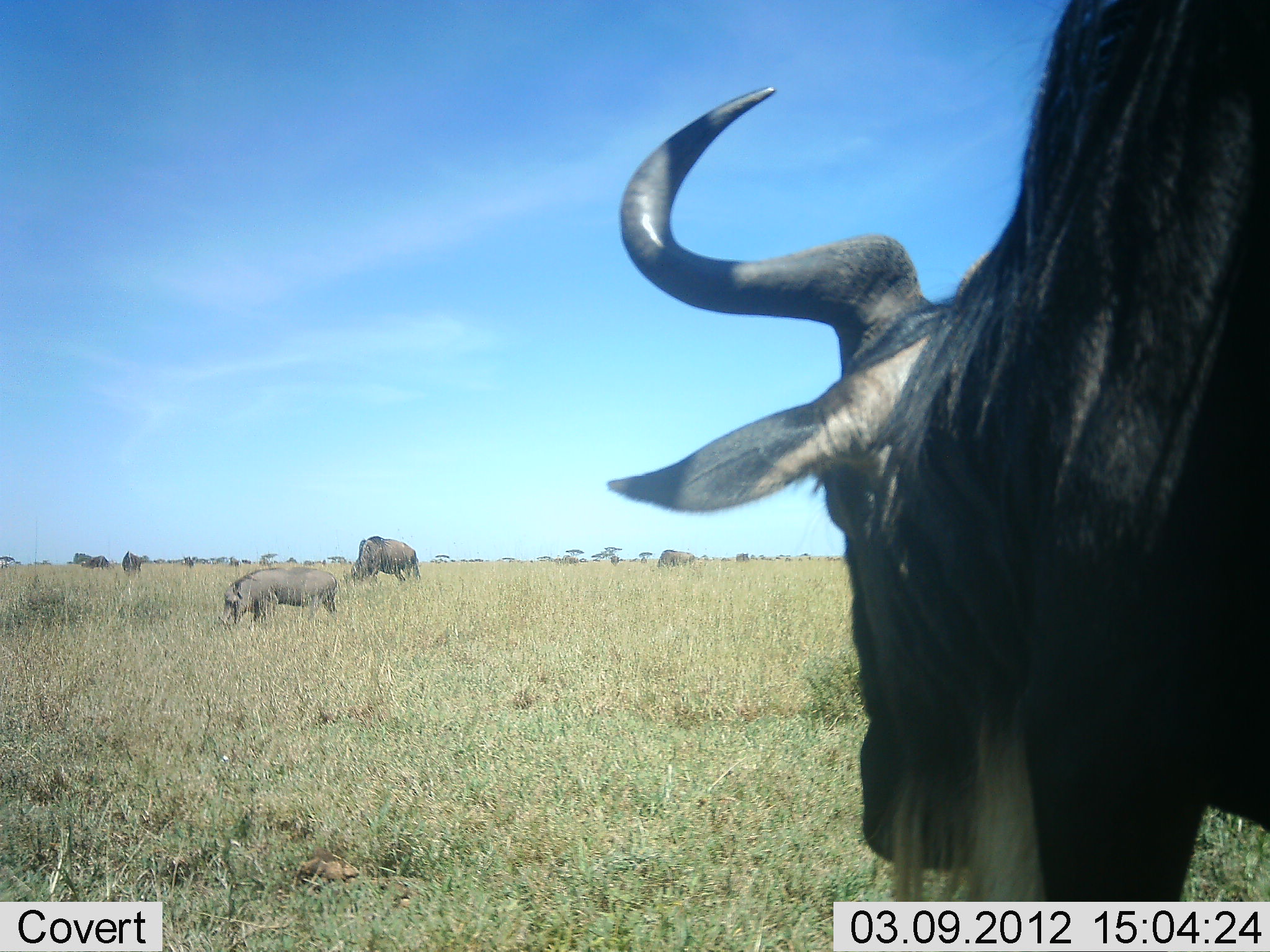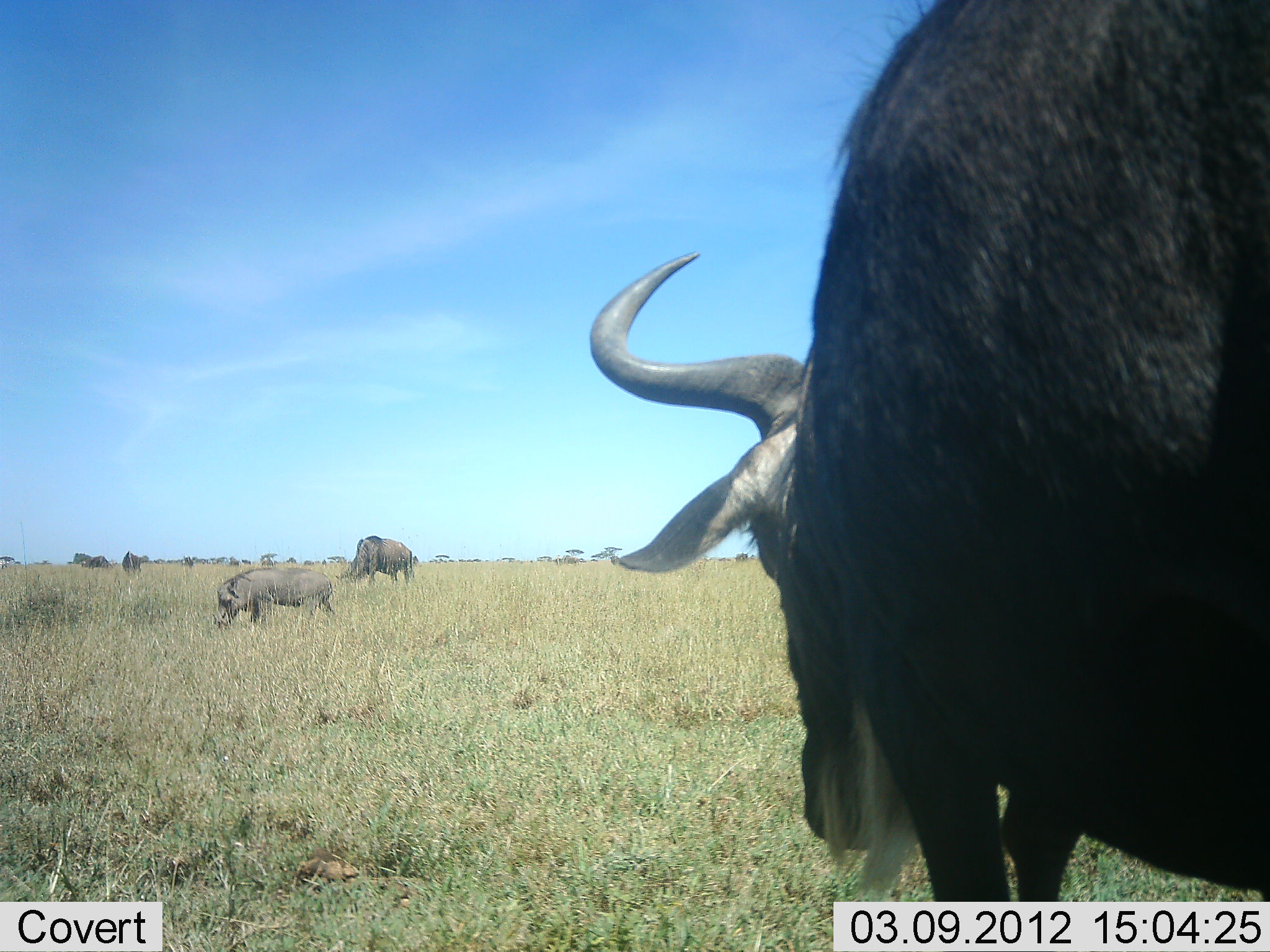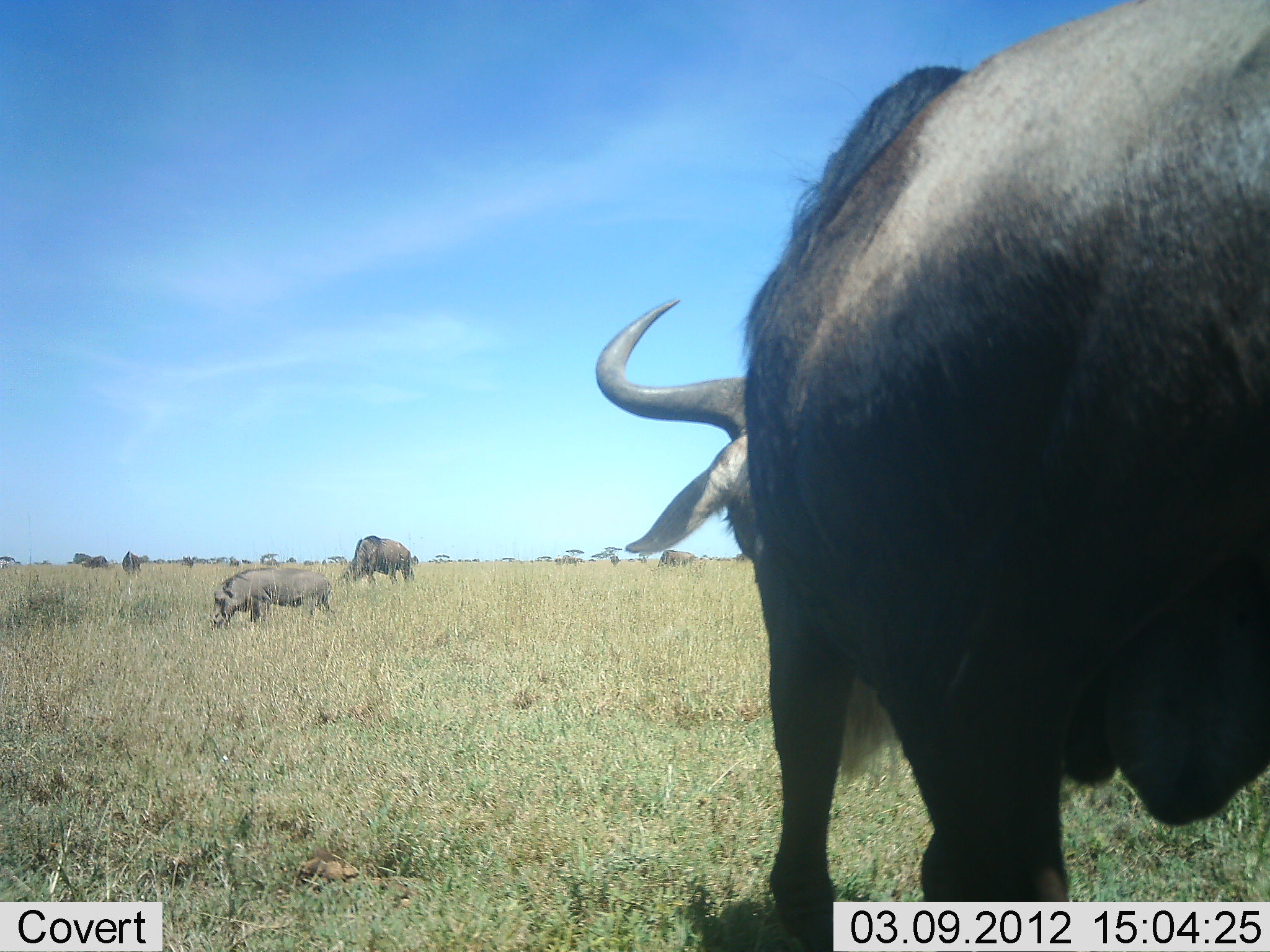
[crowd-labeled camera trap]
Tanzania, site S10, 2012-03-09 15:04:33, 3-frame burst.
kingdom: Animalia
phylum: Chordata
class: Mammalia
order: Artiodactyla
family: Suidae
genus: Phacochoerus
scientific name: Phacochoerus africanus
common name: warthog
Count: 1.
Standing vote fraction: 42%.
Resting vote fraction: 0%.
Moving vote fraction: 17%.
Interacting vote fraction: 0%.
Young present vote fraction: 0%.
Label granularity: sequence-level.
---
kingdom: Animalia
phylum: Chordata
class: Mammalia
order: Artiodactyla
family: Bovidae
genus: Connochaetes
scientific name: Connochaetes taurinus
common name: blue wildebeest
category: wildebeest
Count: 3.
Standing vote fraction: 60%.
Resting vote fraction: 0%.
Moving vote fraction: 60%.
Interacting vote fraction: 0%.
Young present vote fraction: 0%.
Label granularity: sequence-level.